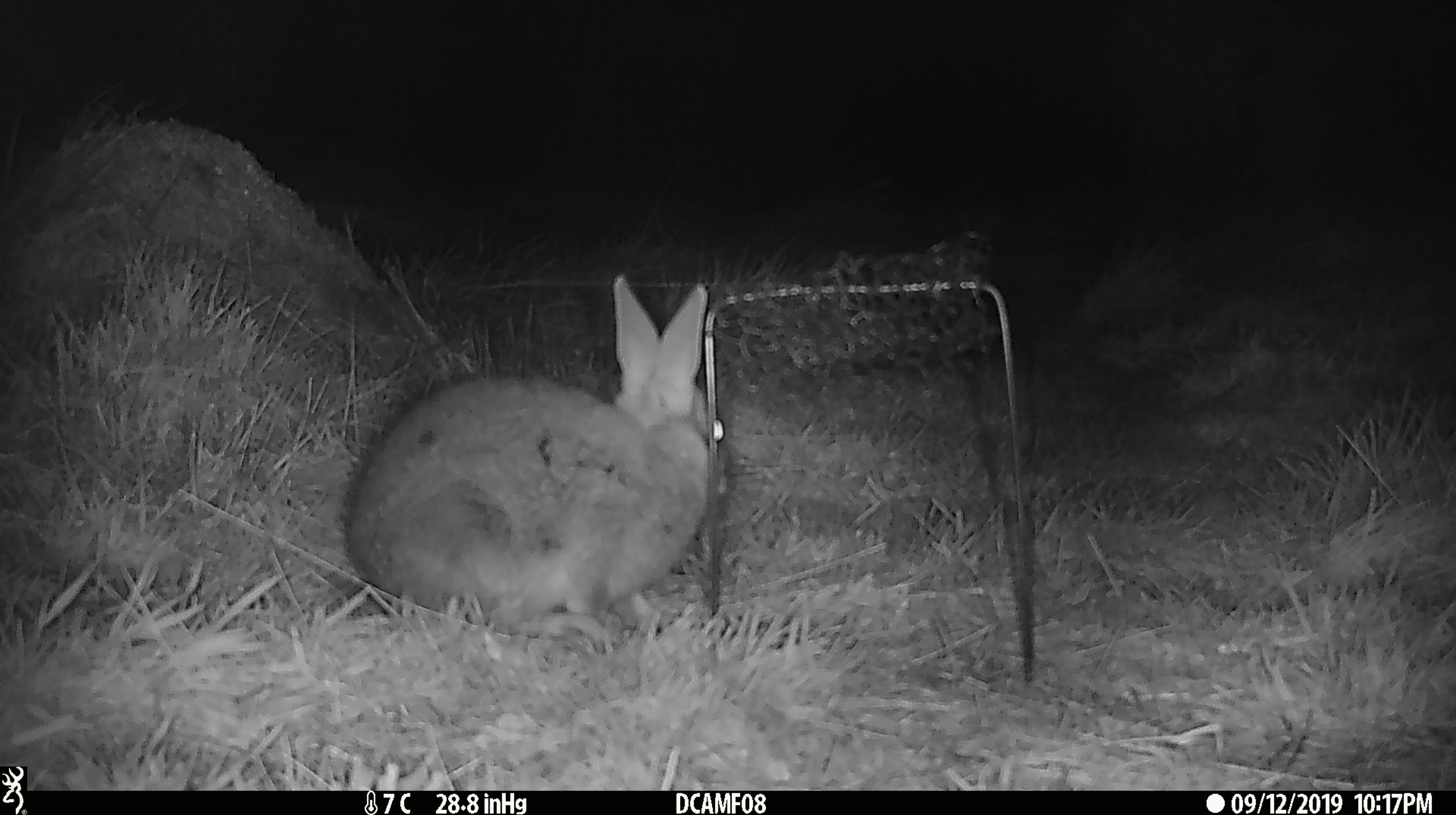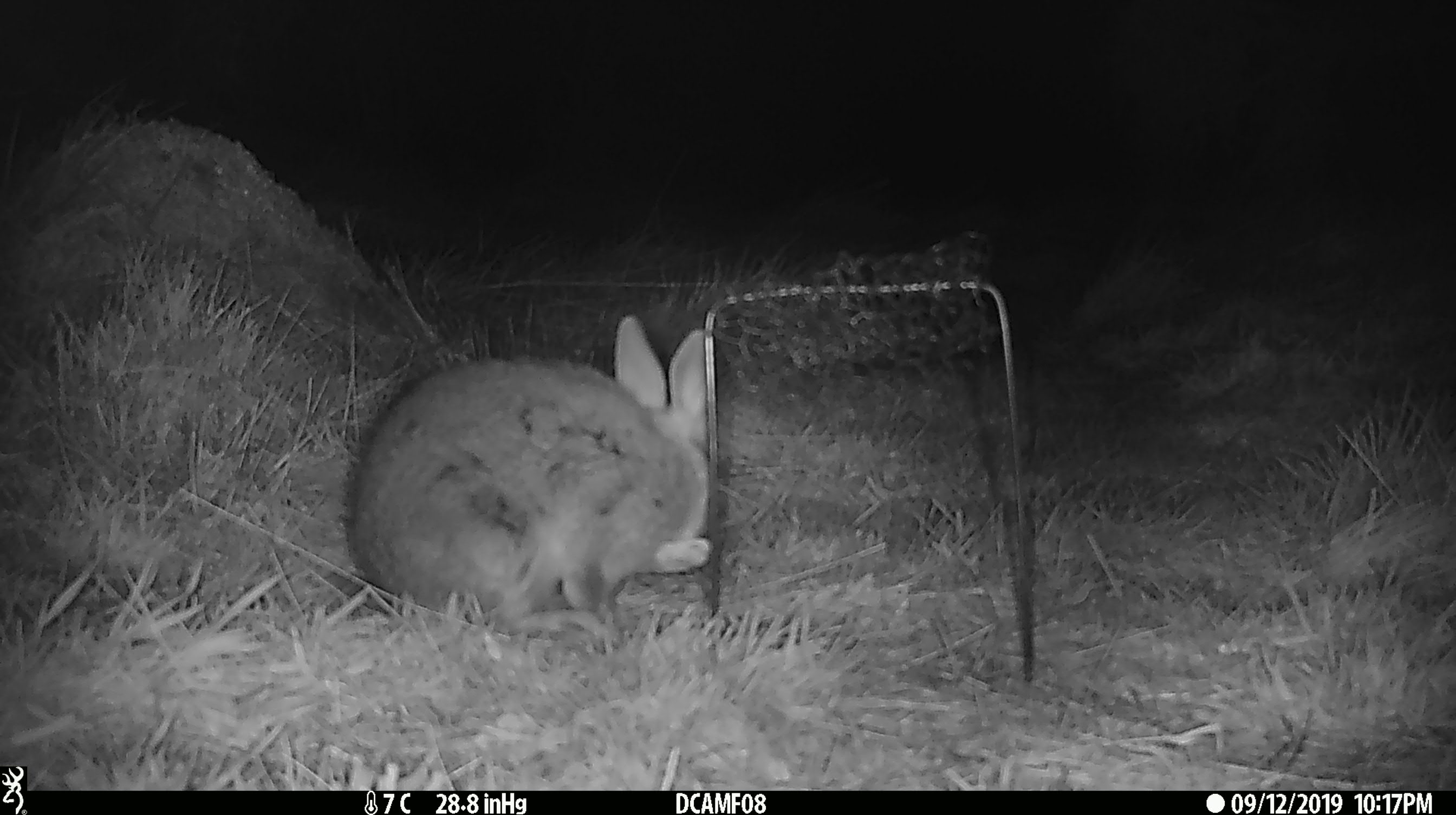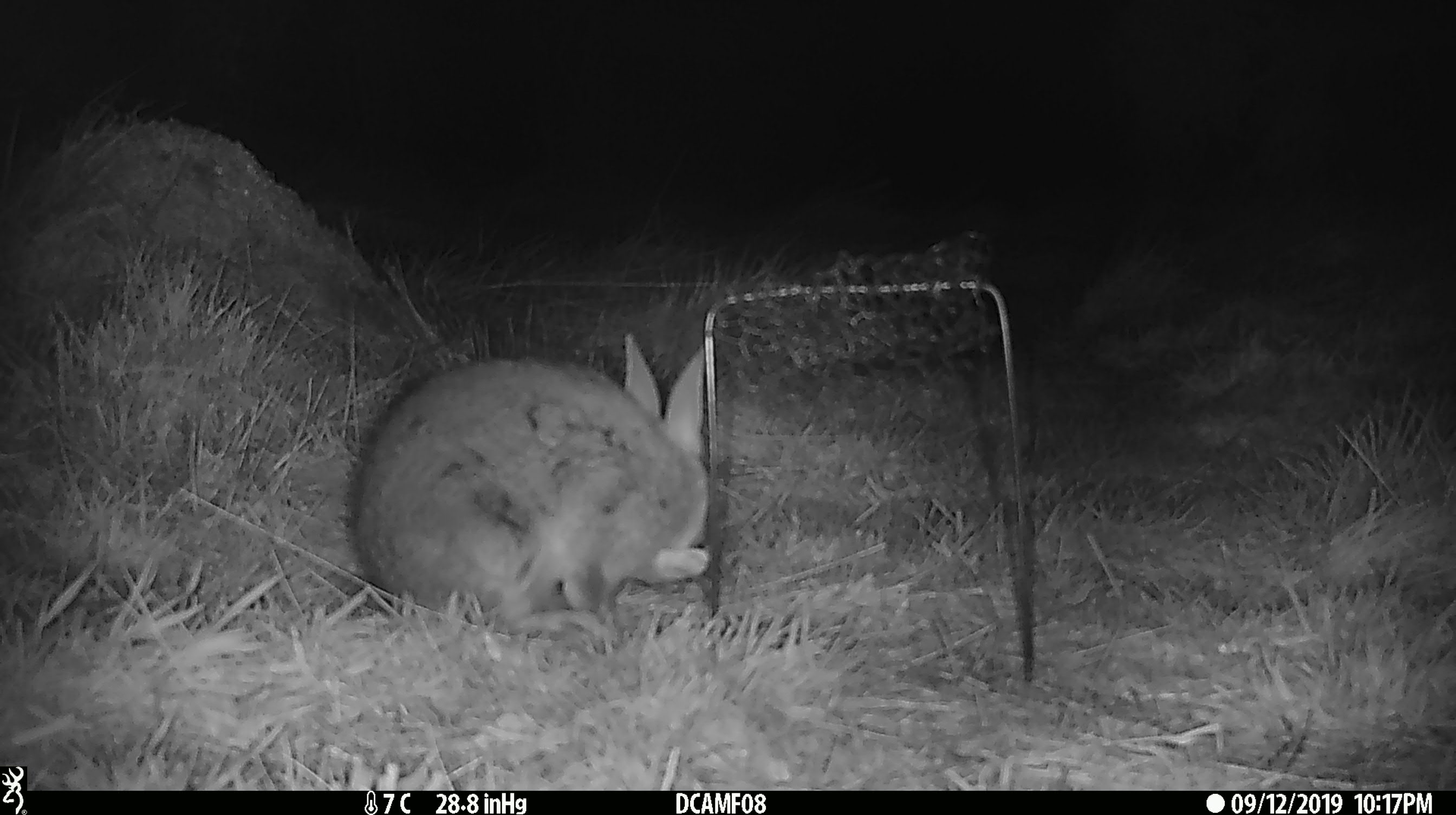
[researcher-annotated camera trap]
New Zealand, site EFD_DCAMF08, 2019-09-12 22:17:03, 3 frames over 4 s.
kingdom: Animalia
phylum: Chordata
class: Mammalia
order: Lagomorpha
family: Leporidae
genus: Oryctolagus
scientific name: Oryctolagus cuniculus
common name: european rabbit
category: rabbit